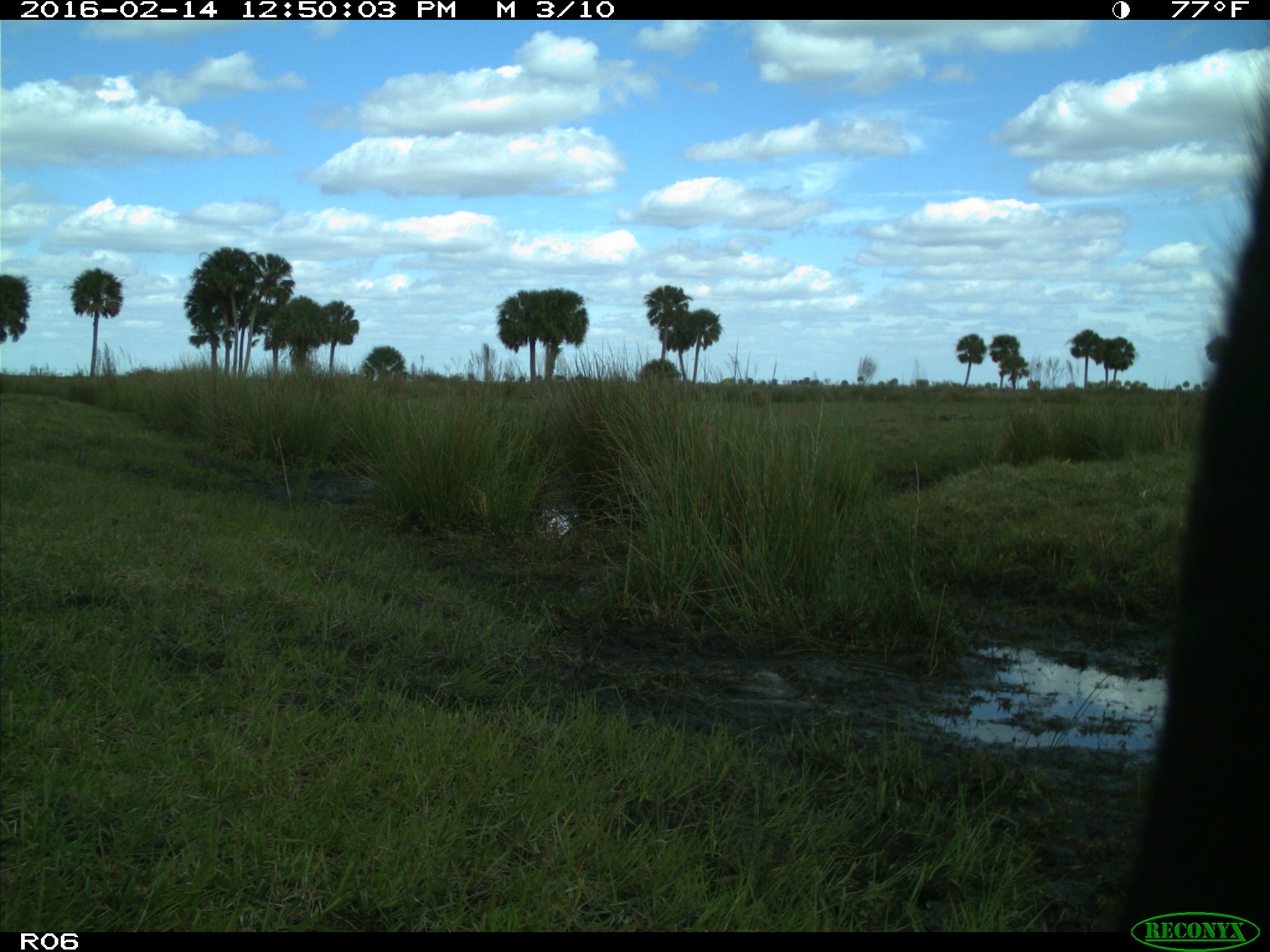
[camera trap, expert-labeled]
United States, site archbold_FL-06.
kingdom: Animalia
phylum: Chordata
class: Mammalia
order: Artiodactyla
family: Bovidae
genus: Bos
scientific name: Bos taurus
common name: domestic cow